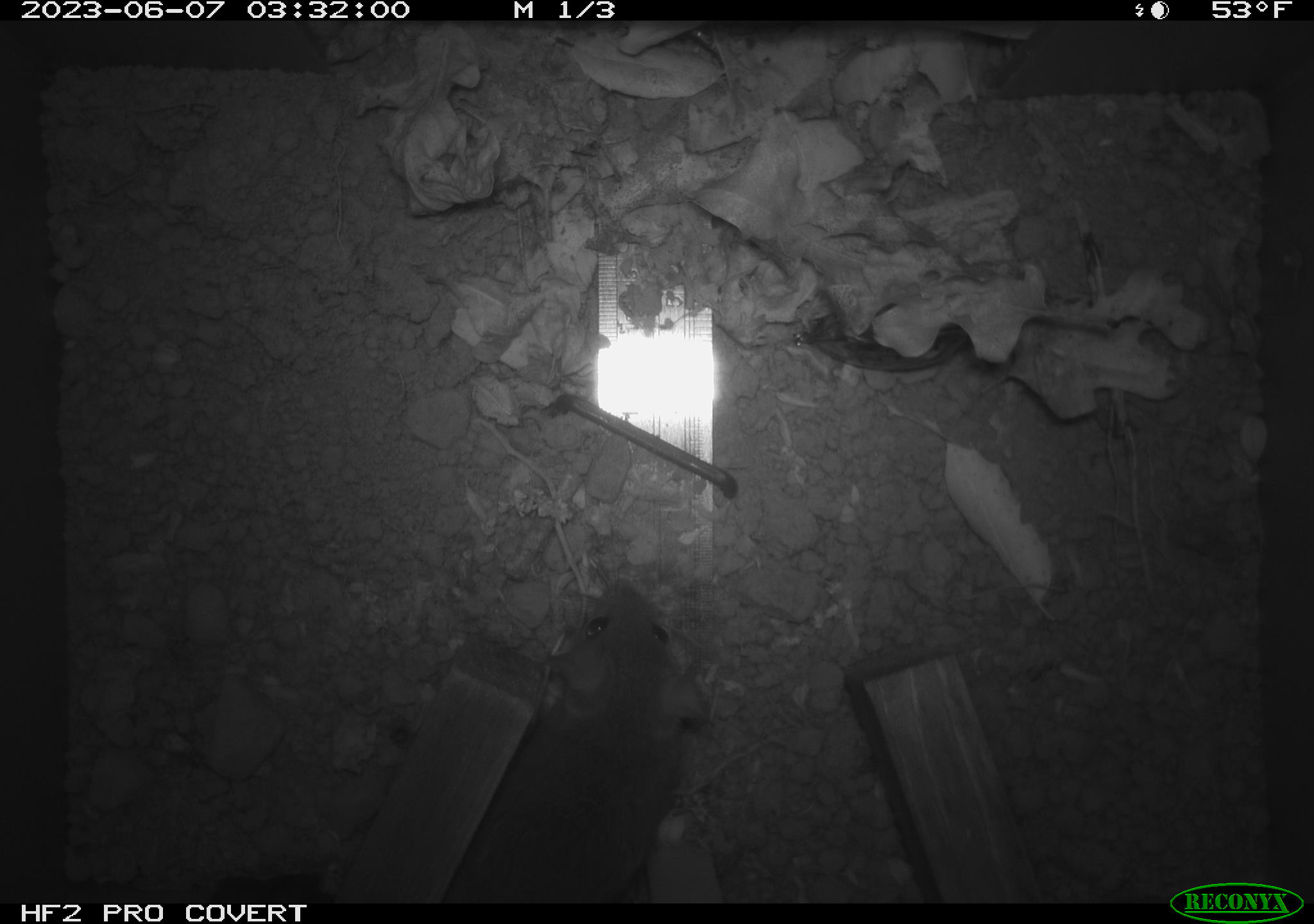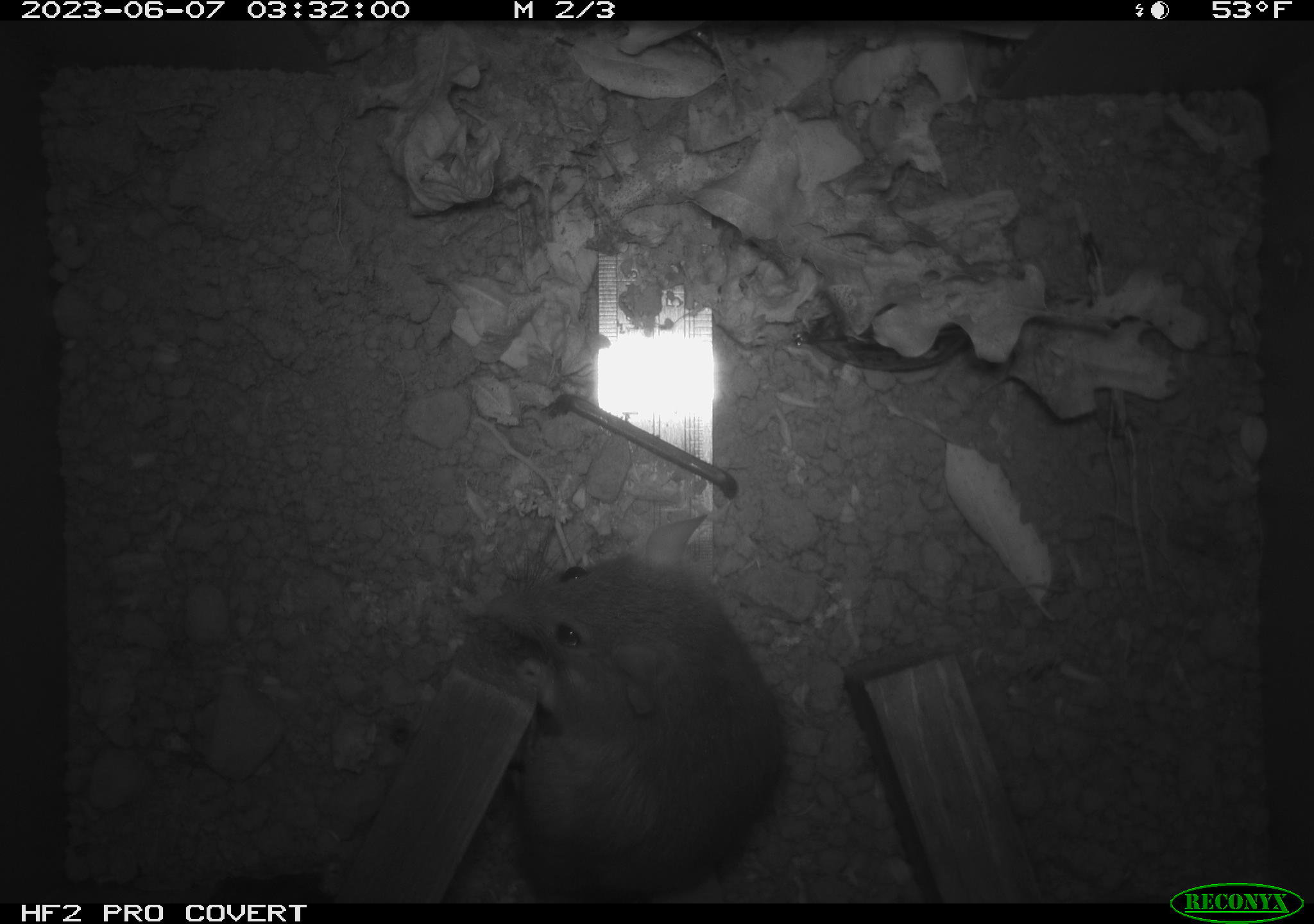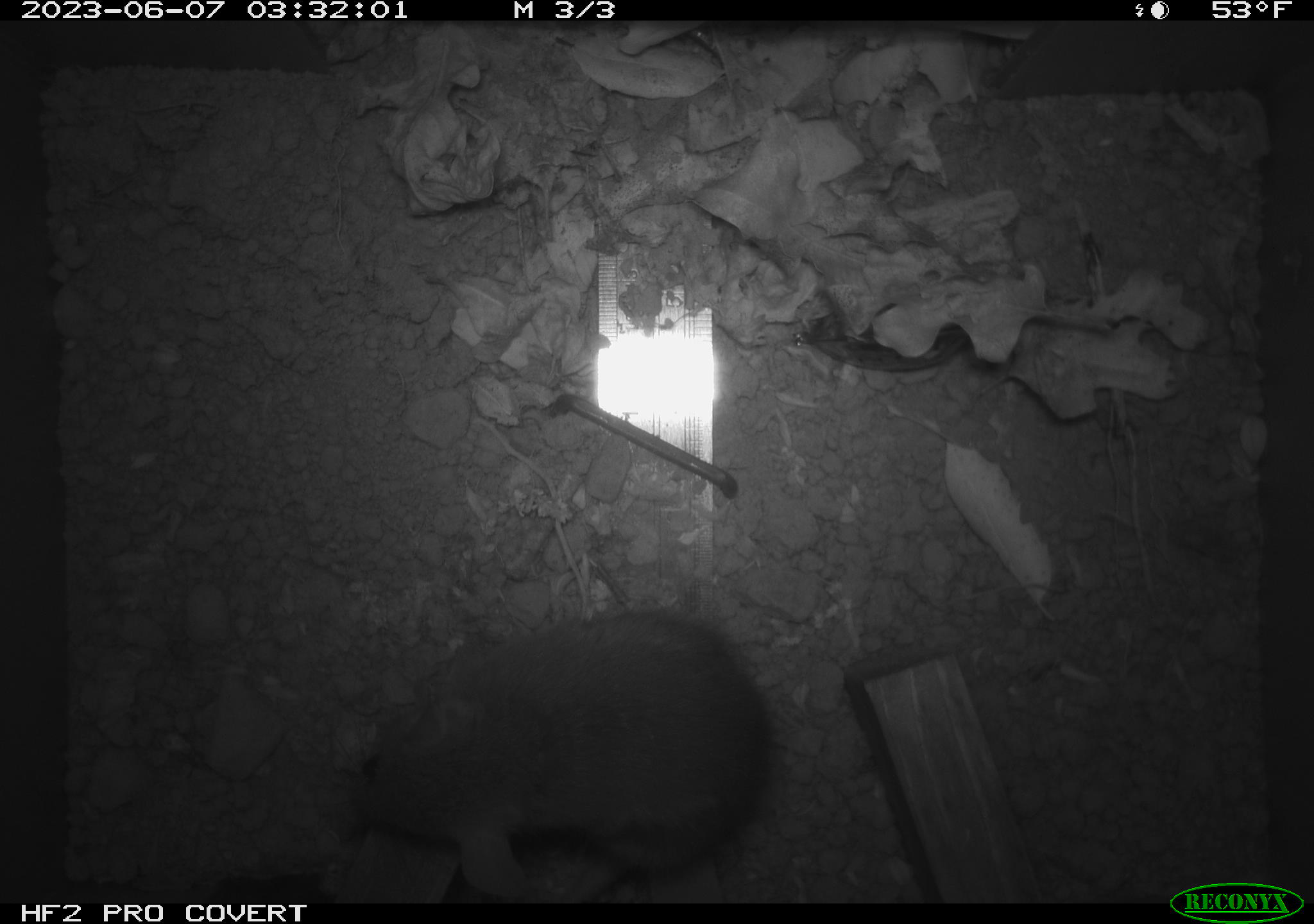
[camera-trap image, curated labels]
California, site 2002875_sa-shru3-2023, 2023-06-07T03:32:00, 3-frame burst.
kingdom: Animalia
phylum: Chordata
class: Mammalia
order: Rodentia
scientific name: Rodentia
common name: mouse species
Mouse species (Rodentia).